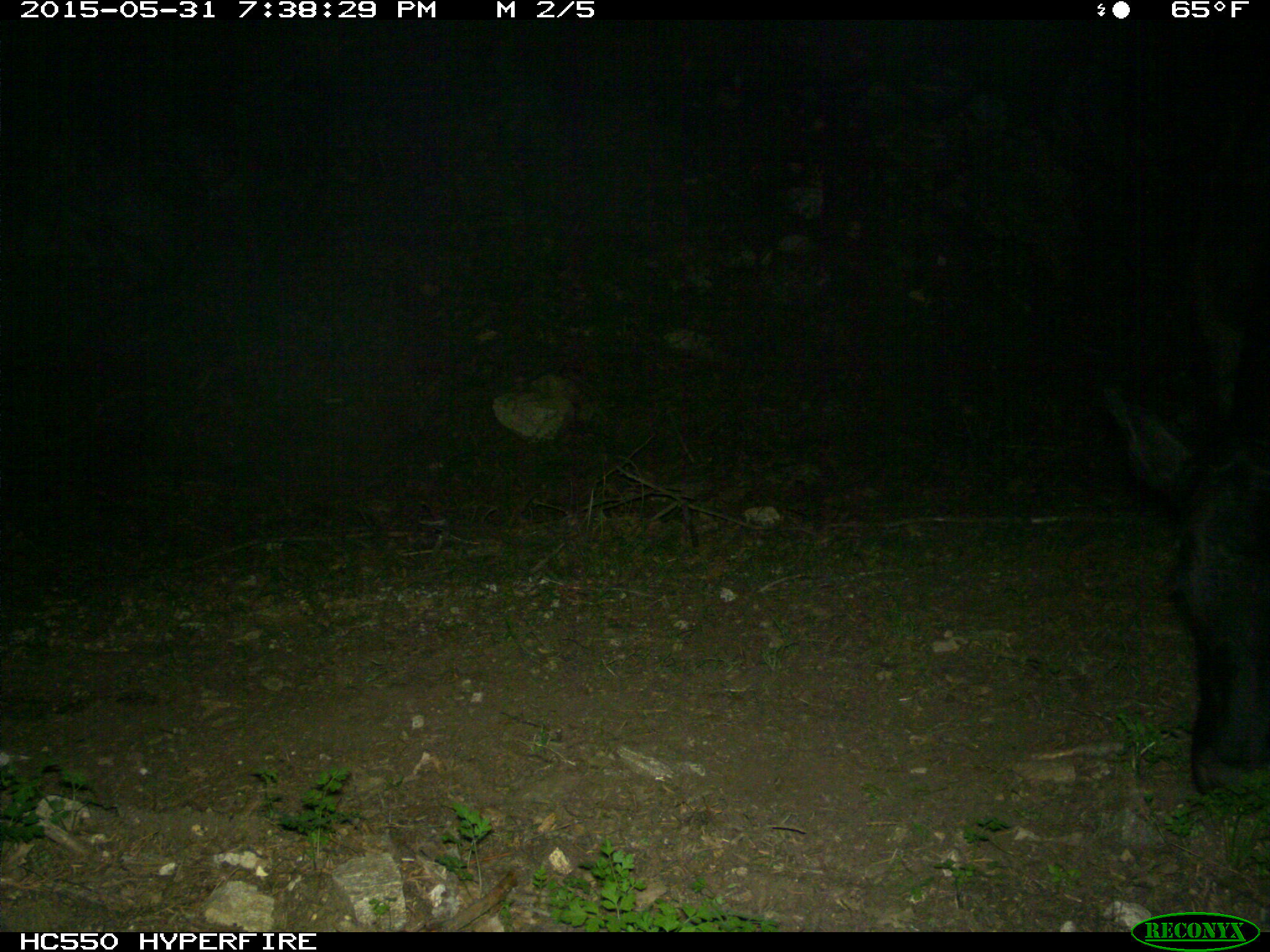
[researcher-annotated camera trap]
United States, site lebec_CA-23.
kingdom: Animalia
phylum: Chordata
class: Mammalia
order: Artiodactyla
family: Bovidae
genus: Bos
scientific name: Bos taurus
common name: domestic cow